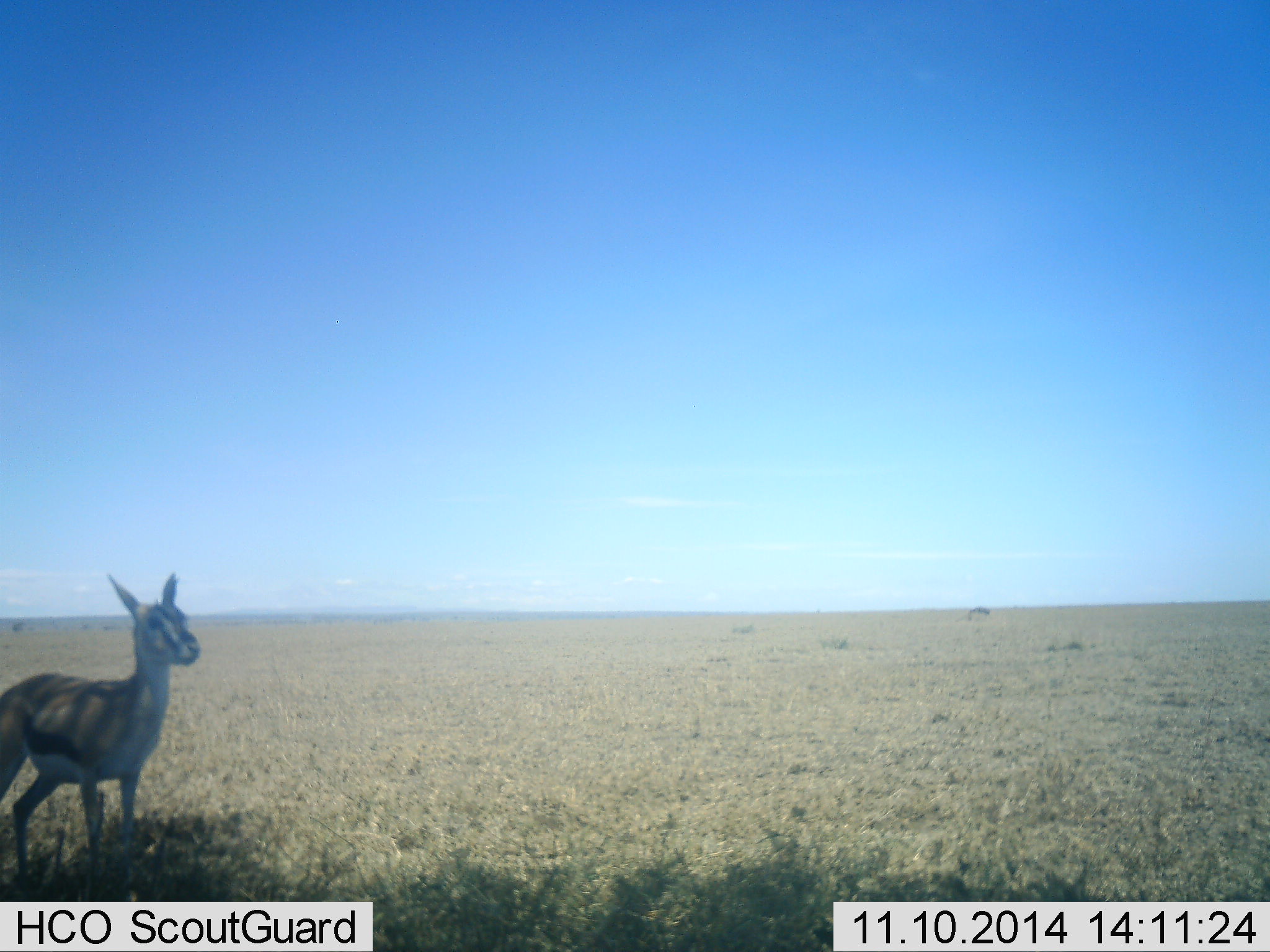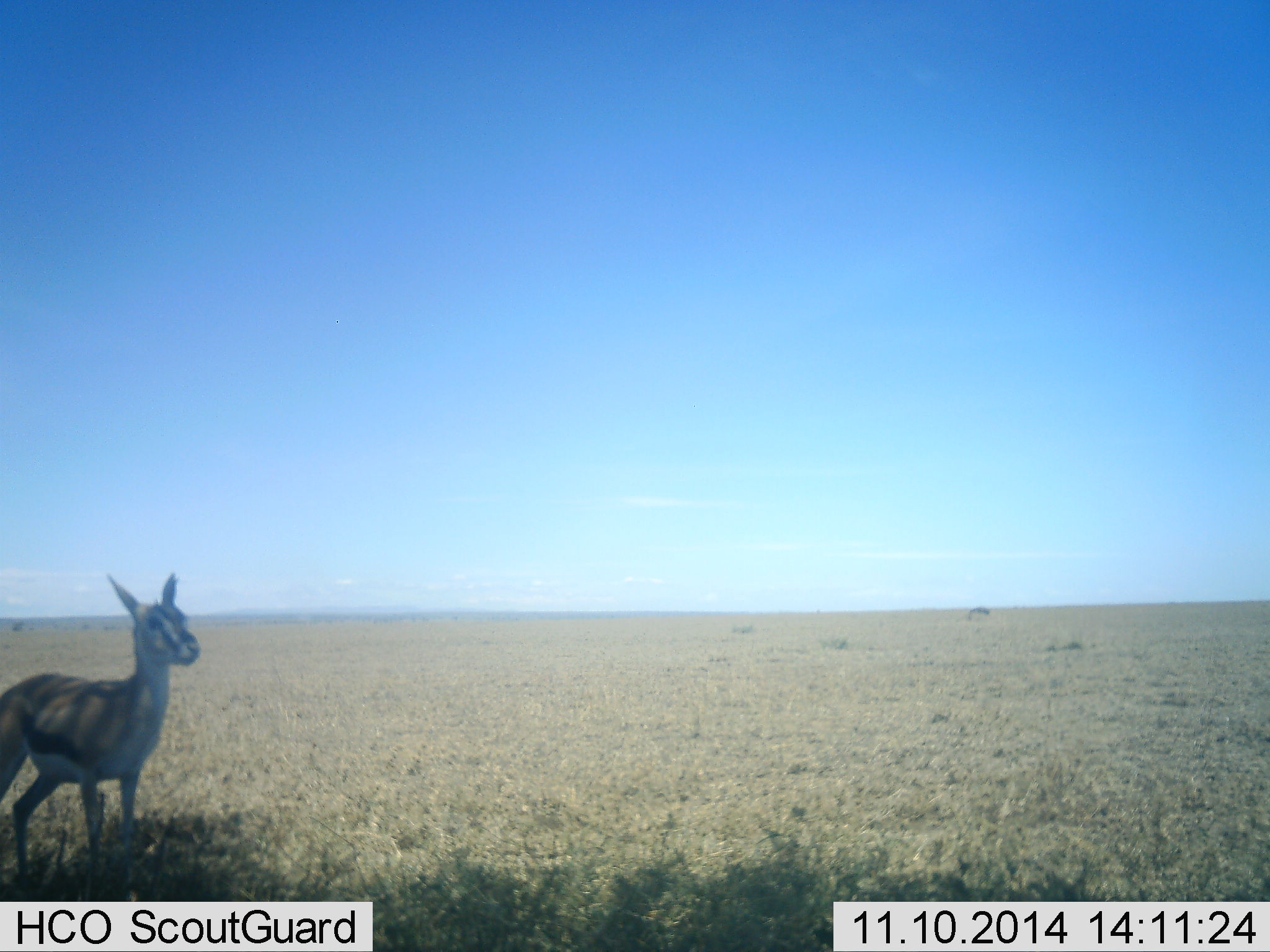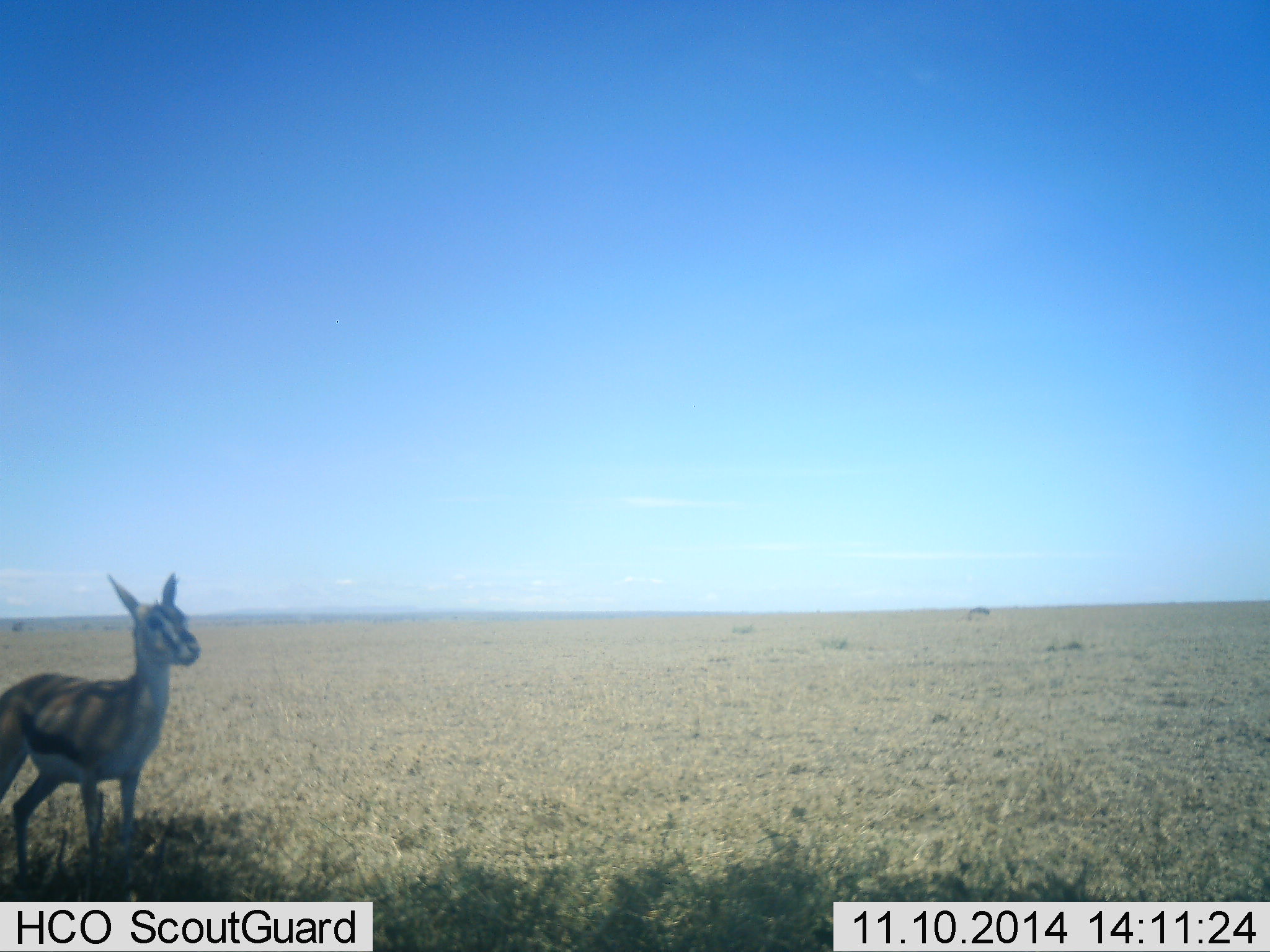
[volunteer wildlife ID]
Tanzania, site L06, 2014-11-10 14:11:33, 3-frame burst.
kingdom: Animalia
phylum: Chordata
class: Mammalia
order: Artiodactyla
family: Bovidae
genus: Eudorcas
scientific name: Eudorcas thomsonii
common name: thomson's gazelle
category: gazellethomsons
Gazellethomsons (thomson's gazelle) (Eudorcas thomsonii), count 1. Behavior (volunteer vote fractions): standing 100%, resting 0%, moving 0%, interacting 0%. Young present (vote fraction): 10%. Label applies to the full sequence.